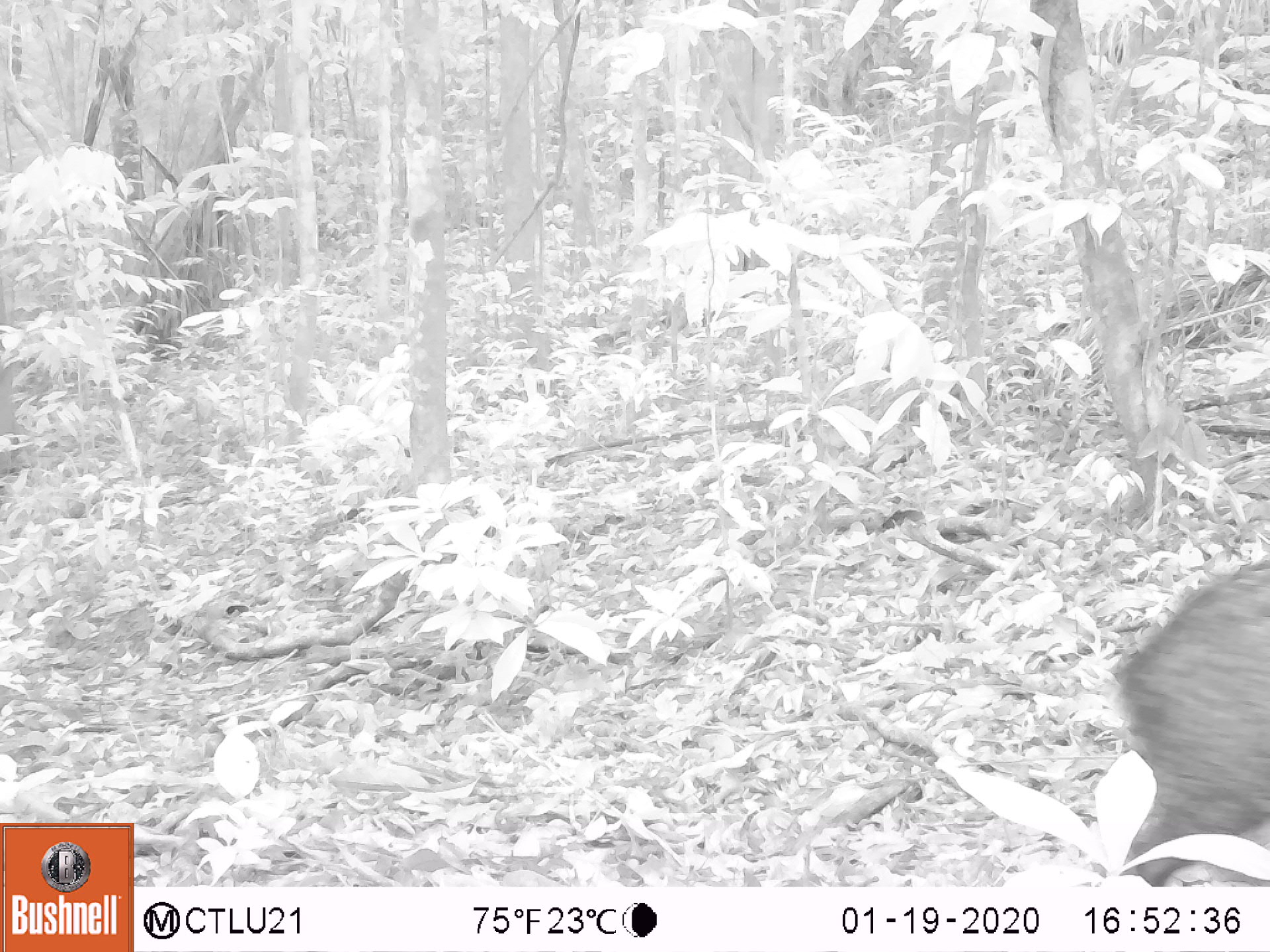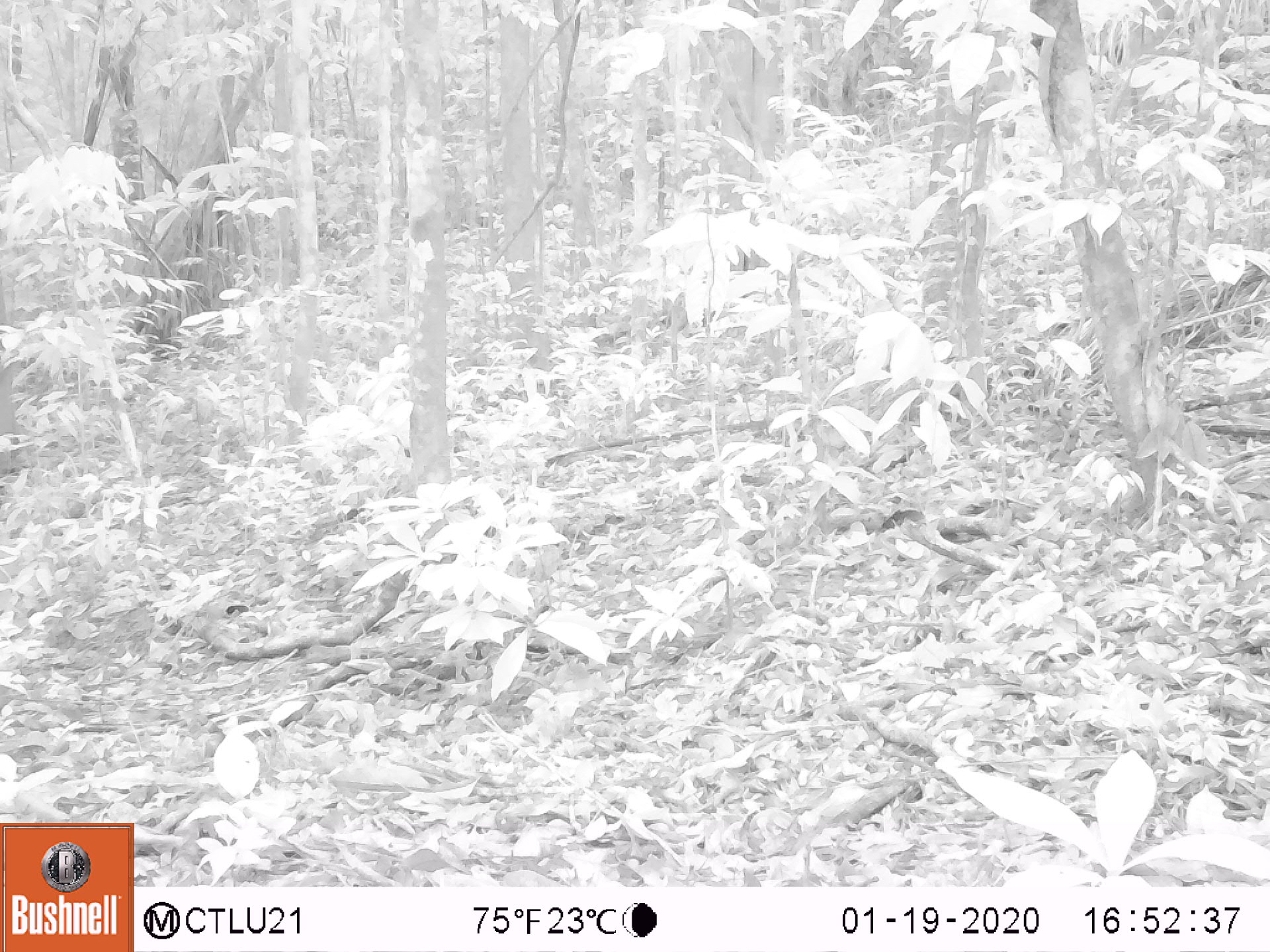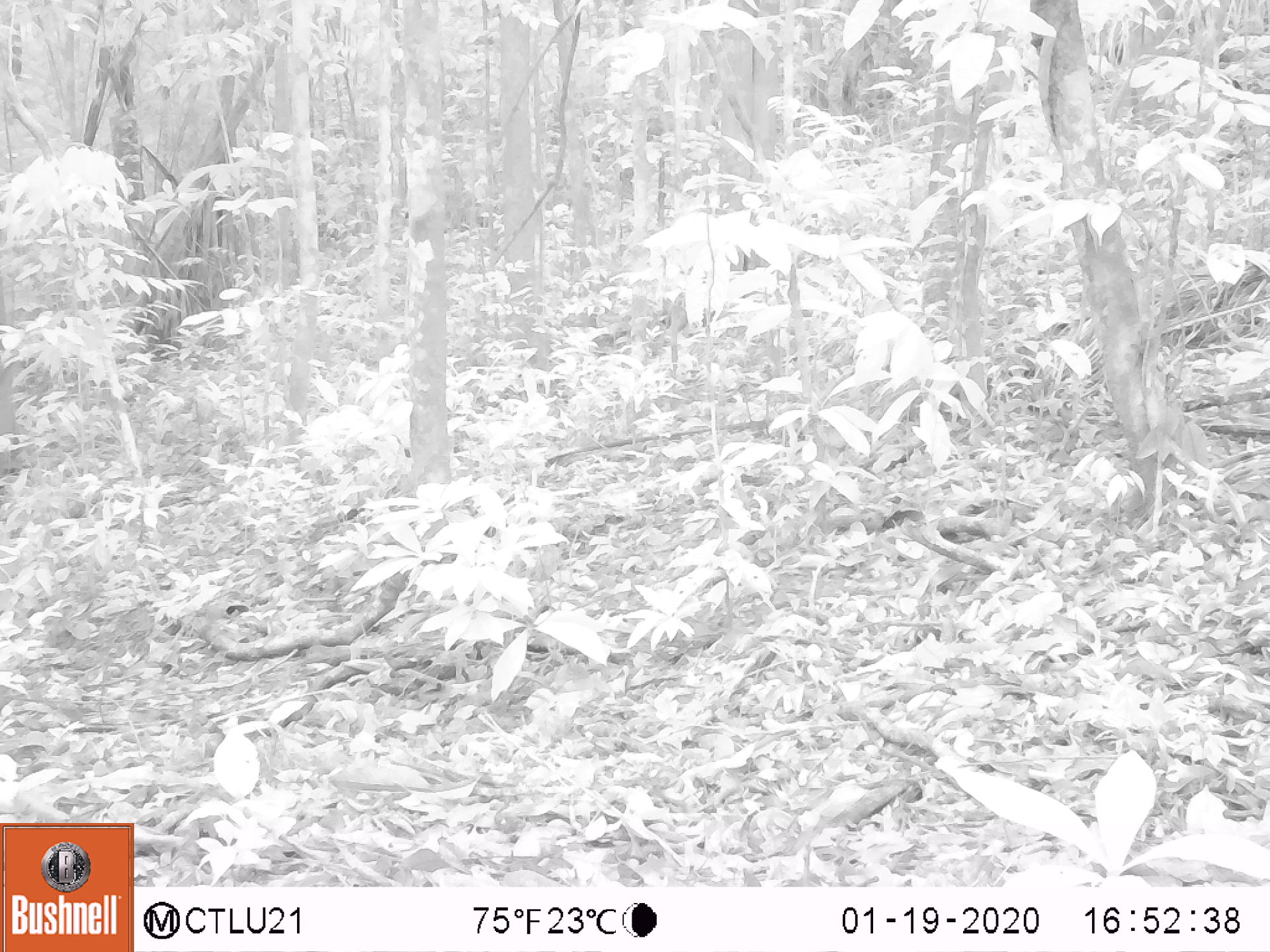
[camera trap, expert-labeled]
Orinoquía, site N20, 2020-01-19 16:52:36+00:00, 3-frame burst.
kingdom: Animalia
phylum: Chordata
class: Mammalia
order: Artiodactyla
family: Tayassuidae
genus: Pecari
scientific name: Pecari tajacu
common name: collared peccary